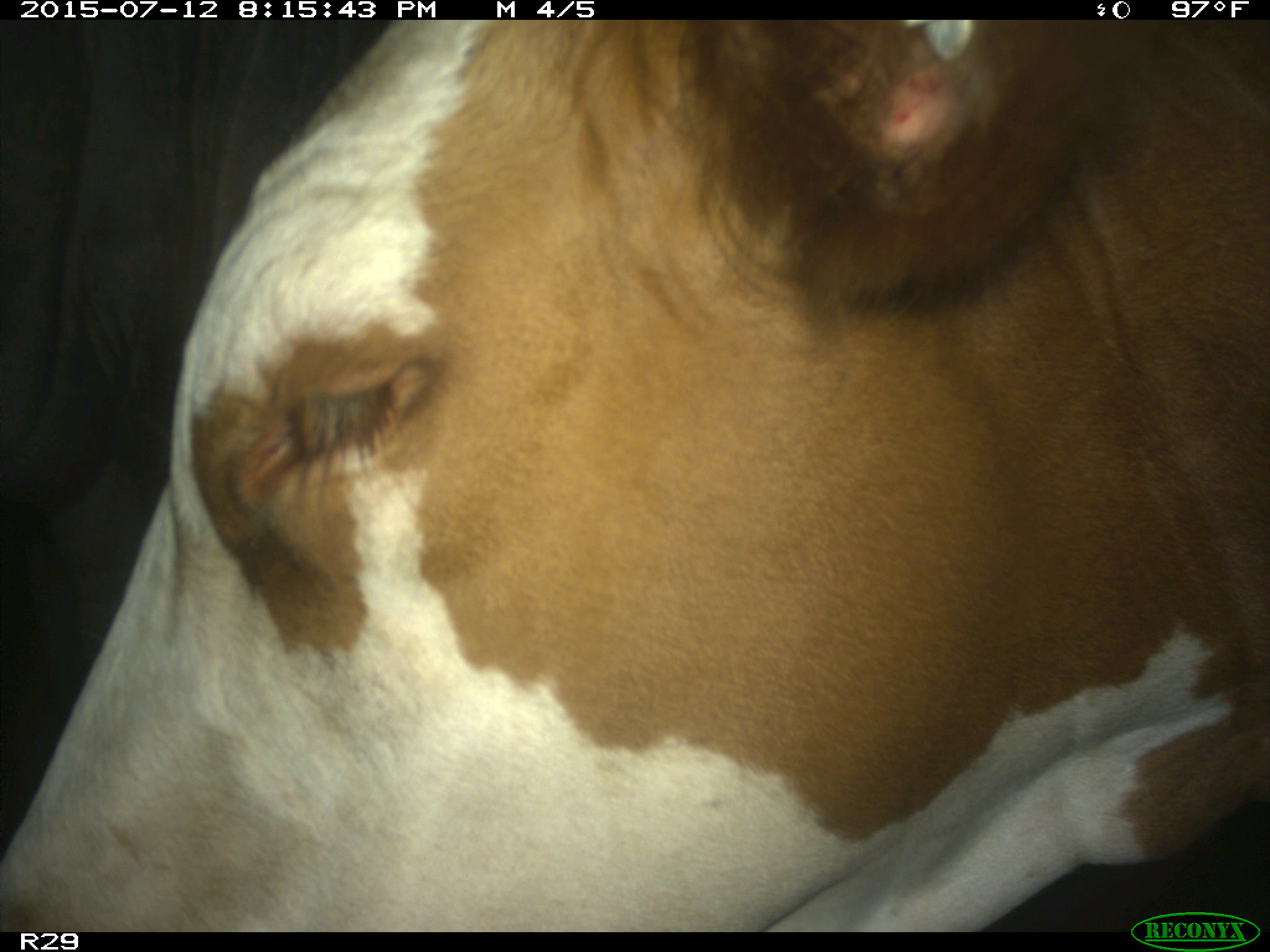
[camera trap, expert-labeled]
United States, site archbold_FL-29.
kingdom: Animalia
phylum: Chordata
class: Mammalia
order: Artiodactyla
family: Bovidae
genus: Bos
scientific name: Bos taurus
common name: domestic cow